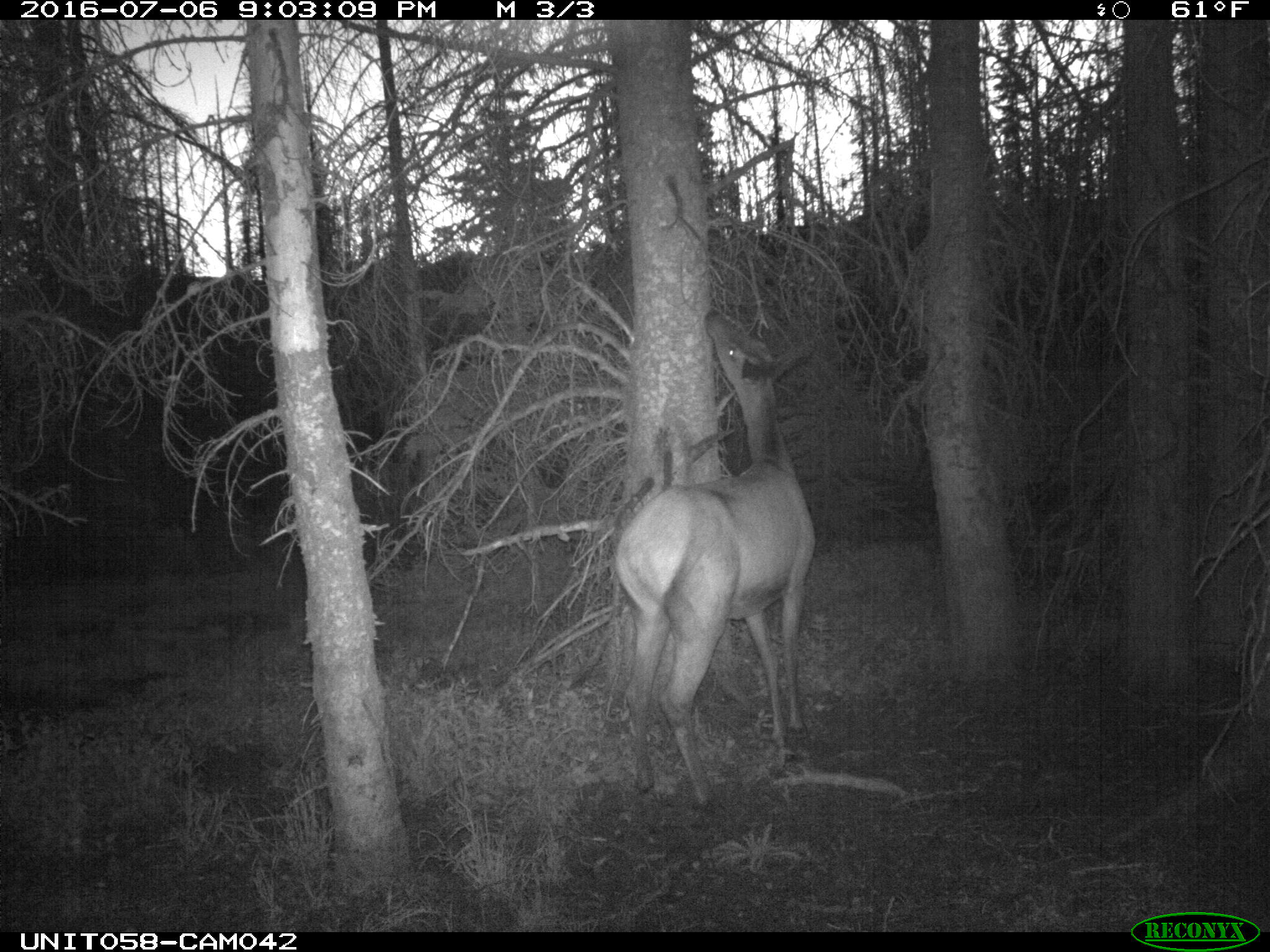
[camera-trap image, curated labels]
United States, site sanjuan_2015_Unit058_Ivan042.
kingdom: Animalia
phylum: Chordata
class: Mammalia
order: Artiodactyla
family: Cervidae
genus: Cervus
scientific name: Cervus elaphus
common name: red deer